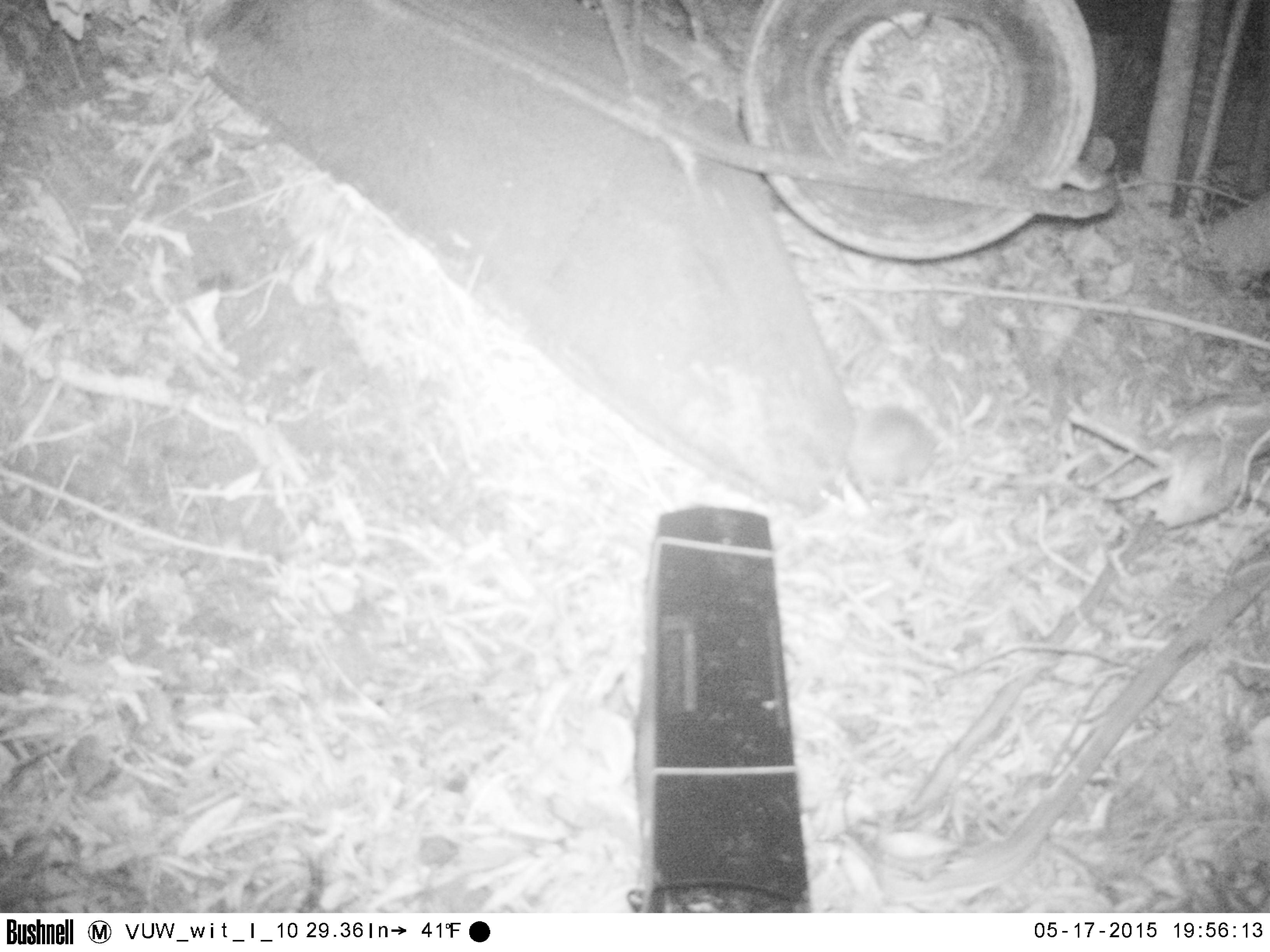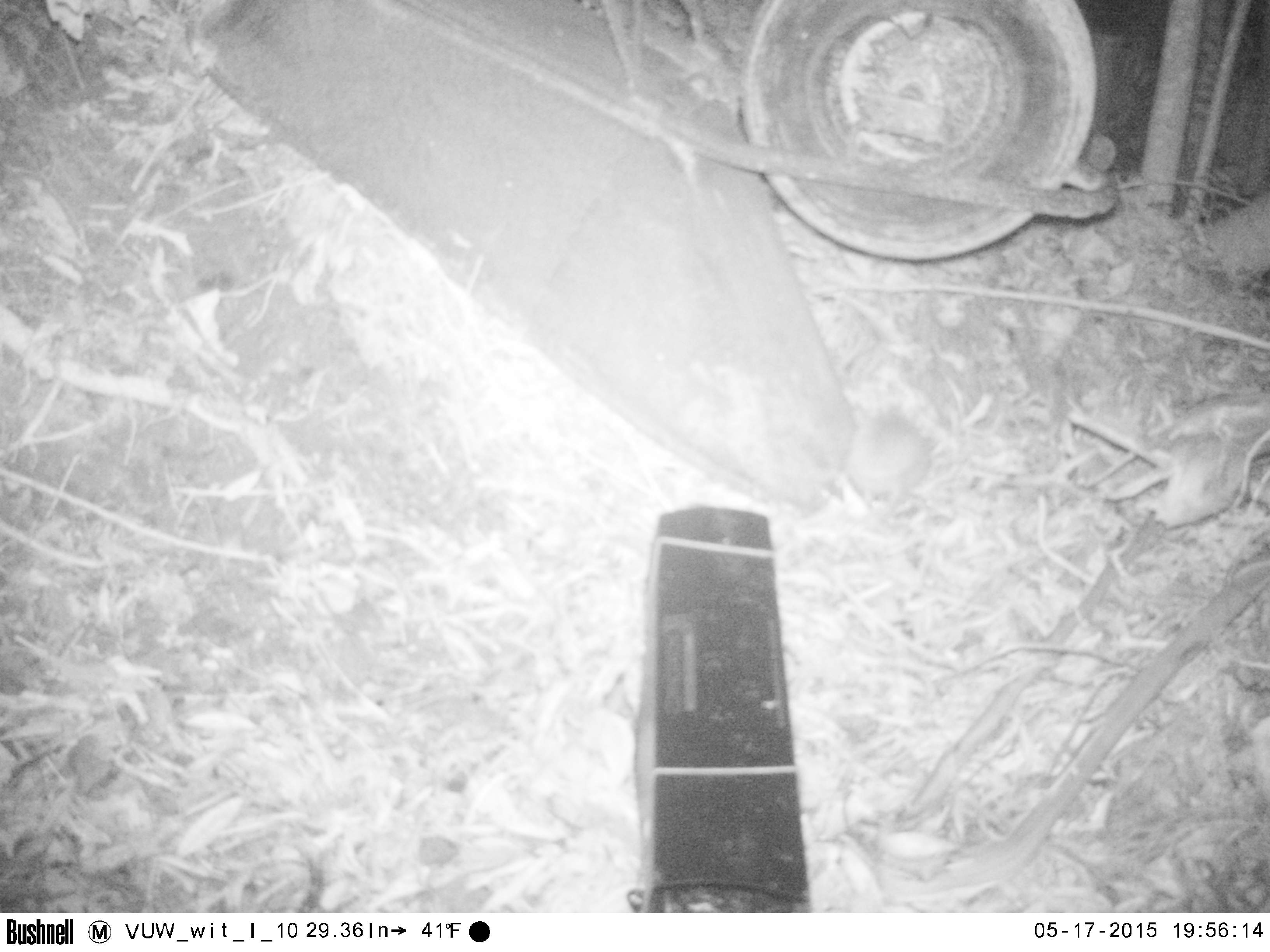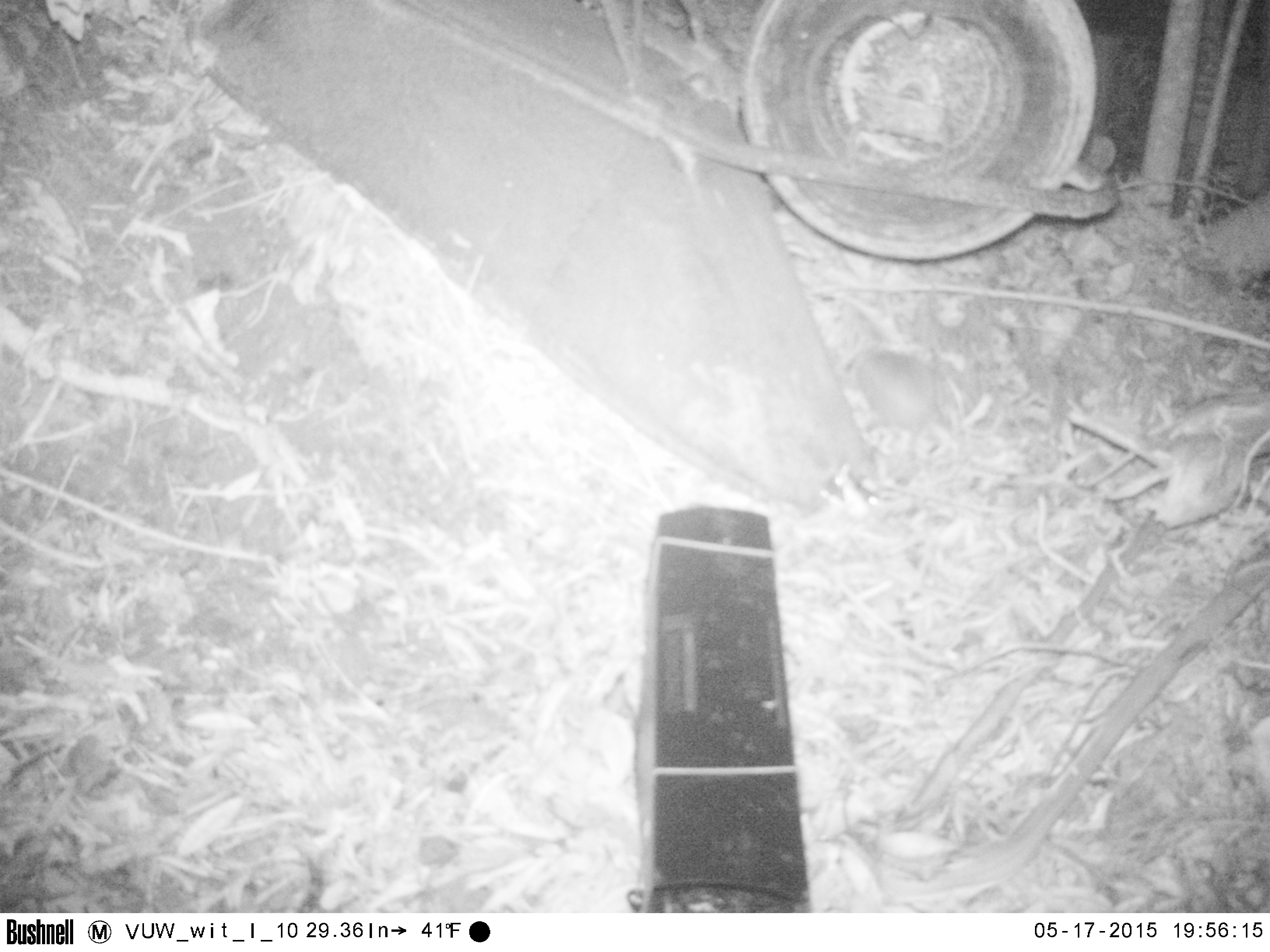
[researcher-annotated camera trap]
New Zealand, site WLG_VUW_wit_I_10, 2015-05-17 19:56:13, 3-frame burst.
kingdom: Animalia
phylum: Chordata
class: Mammalia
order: Eulipotyphla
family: Erinaceidae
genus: Erinaceus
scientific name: Erinaceus europaeus europaeus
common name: european hedgehog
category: hedgehog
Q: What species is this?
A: Hedgehog (european hedgehog) (Erinaceus europaeus europaeus).